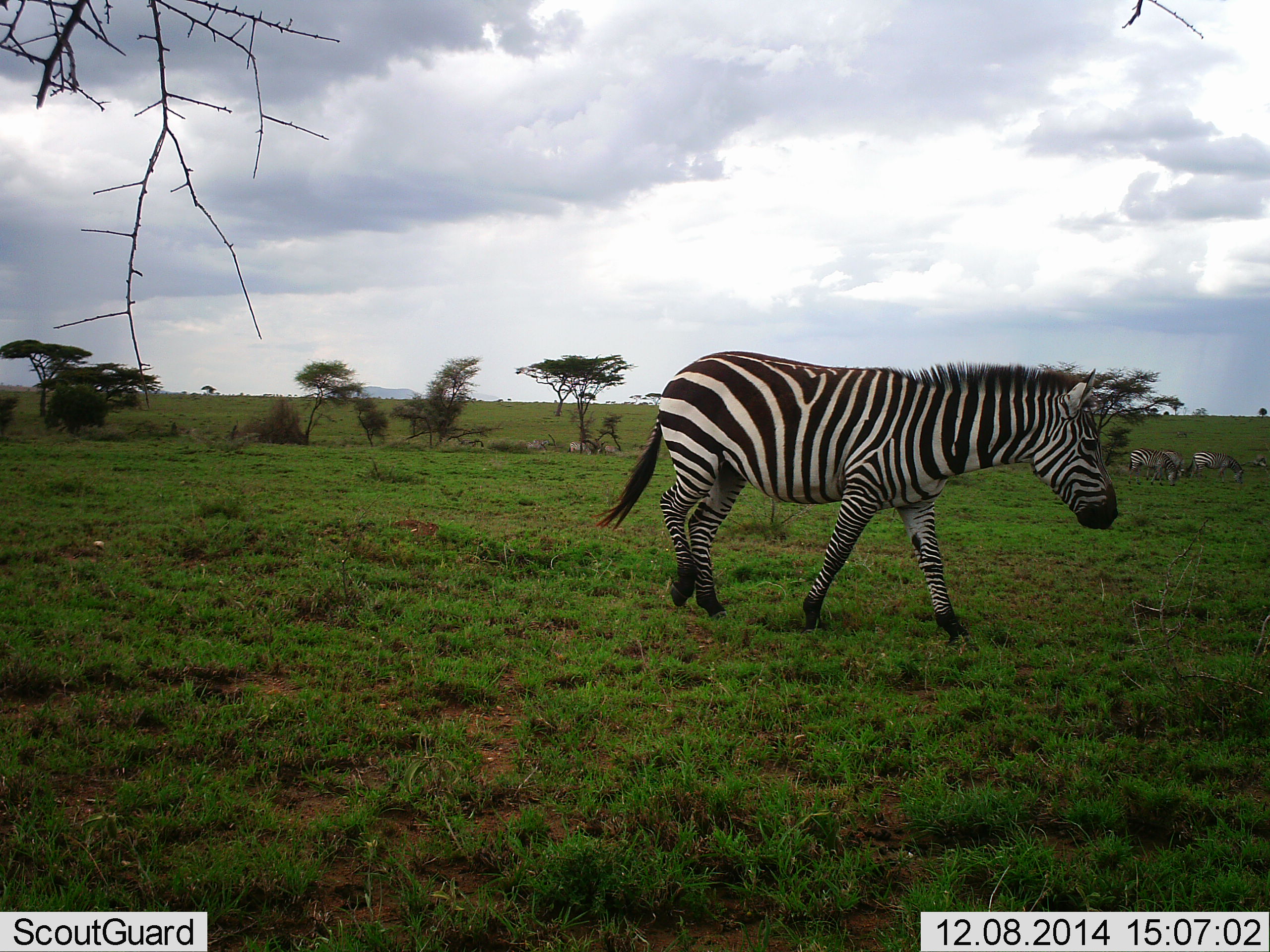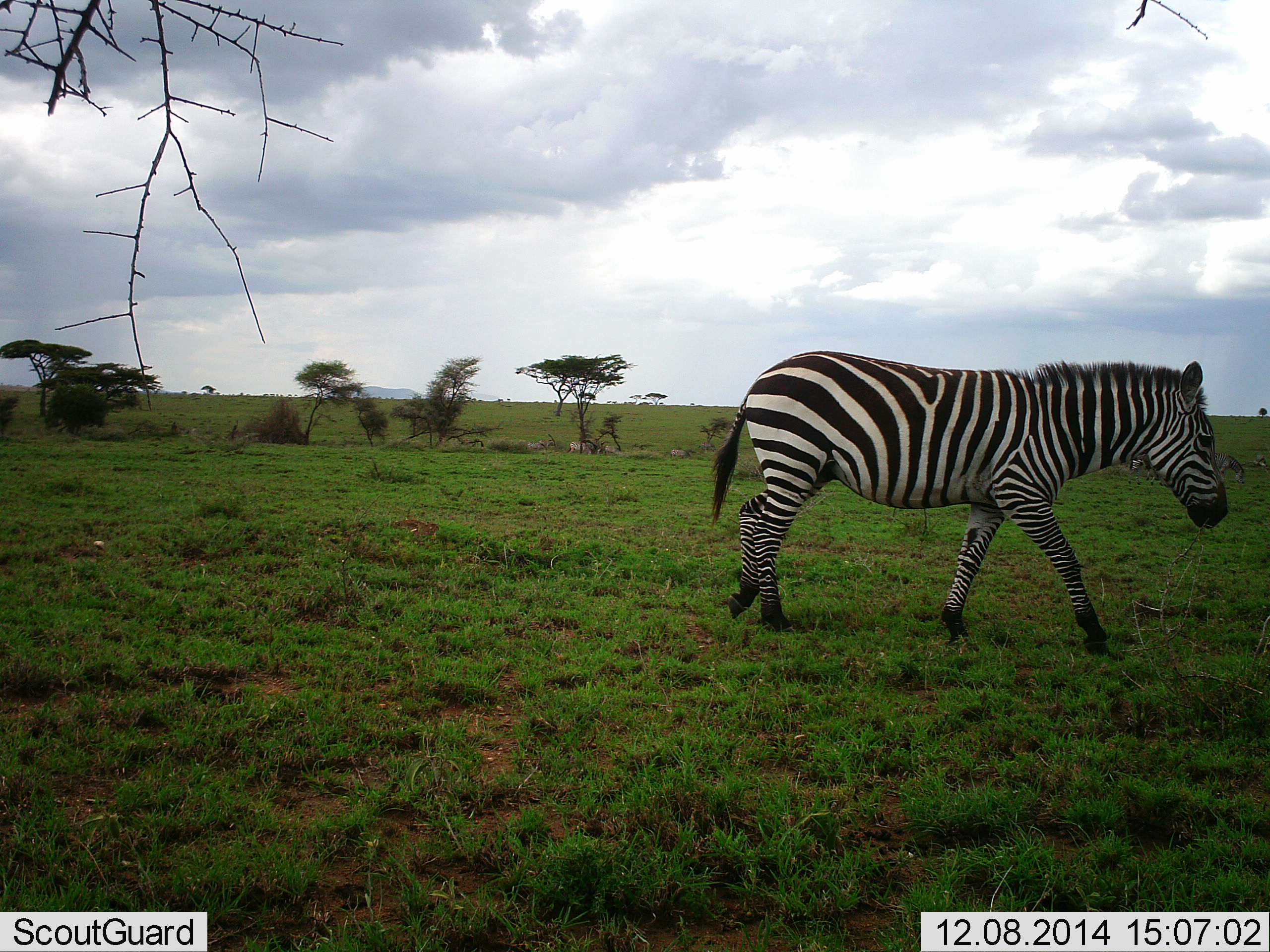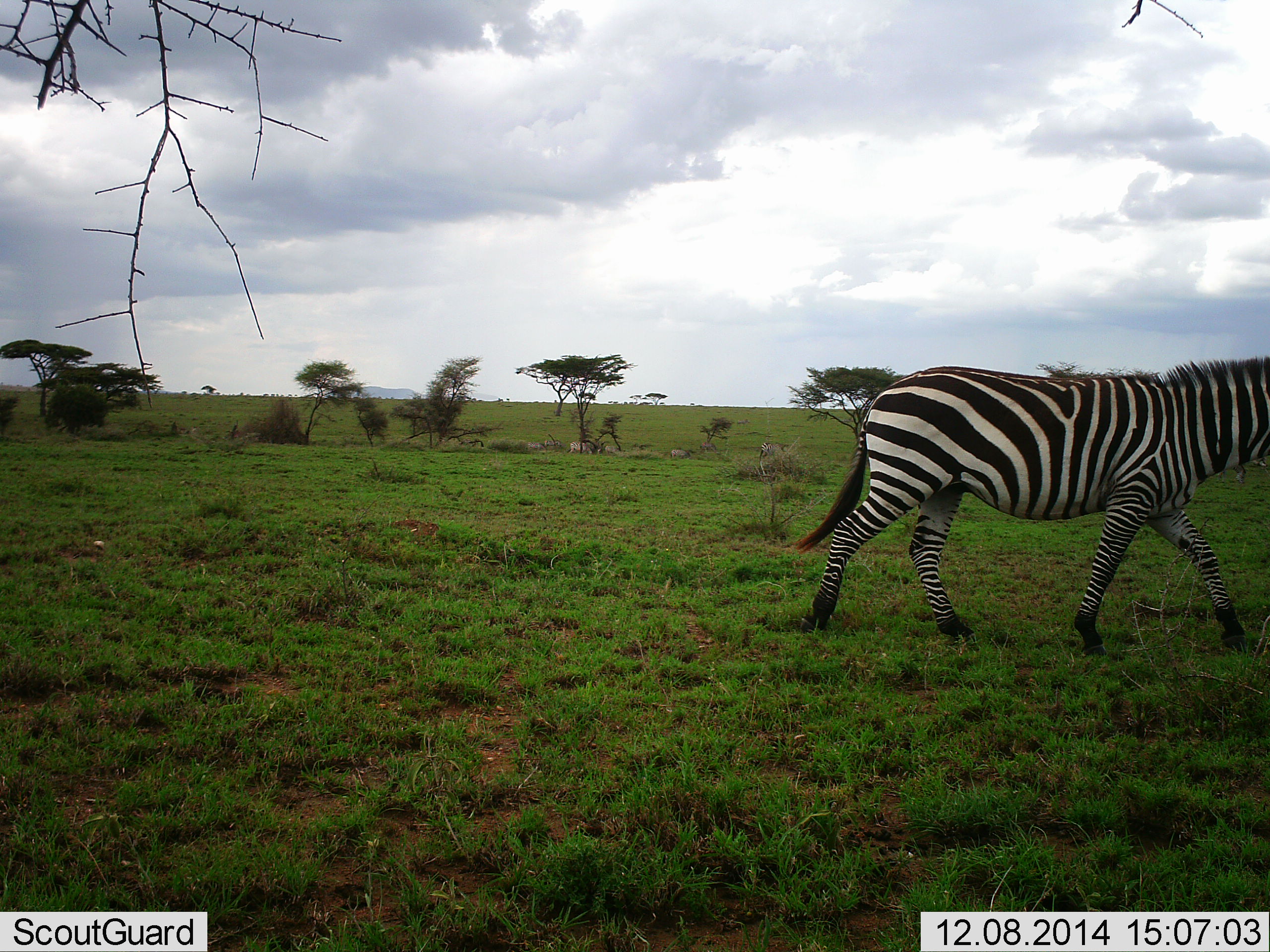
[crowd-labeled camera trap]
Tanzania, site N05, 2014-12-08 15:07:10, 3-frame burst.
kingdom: Animalia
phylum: Chordata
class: Mammalia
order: Perissodactyla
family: Equidae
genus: Equus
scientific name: Equus quagga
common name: plains zebra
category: zebra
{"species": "zebra (plains zebra) (Equus quagga)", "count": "1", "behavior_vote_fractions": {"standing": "20%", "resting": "0%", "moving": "100%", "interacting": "0%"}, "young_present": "0%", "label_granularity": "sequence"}